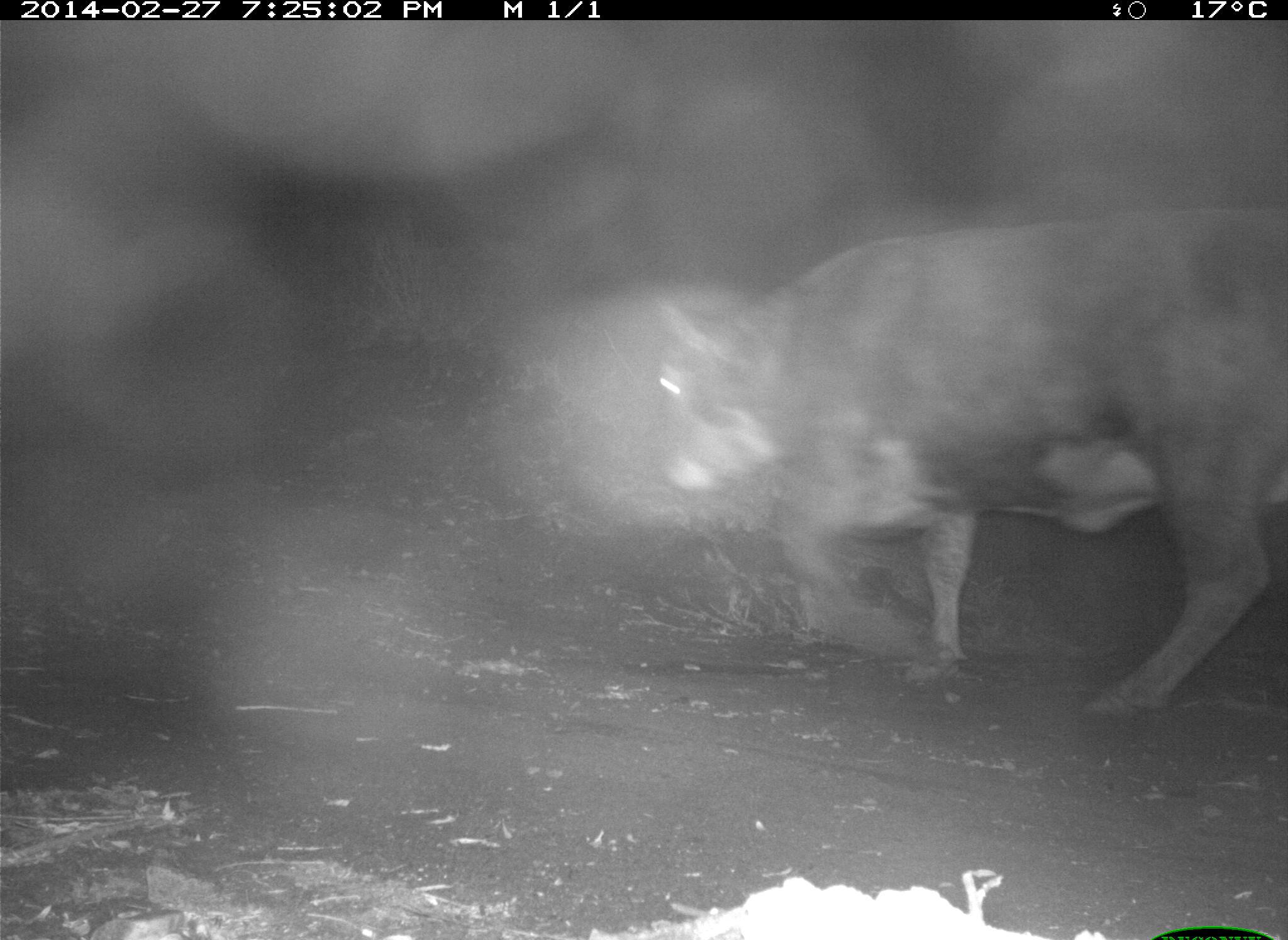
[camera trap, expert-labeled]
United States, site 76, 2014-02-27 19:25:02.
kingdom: Animalia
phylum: Chordata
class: Mammalia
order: Artiodactyla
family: Bovidae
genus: Bos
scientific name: Bos taurus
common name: cow